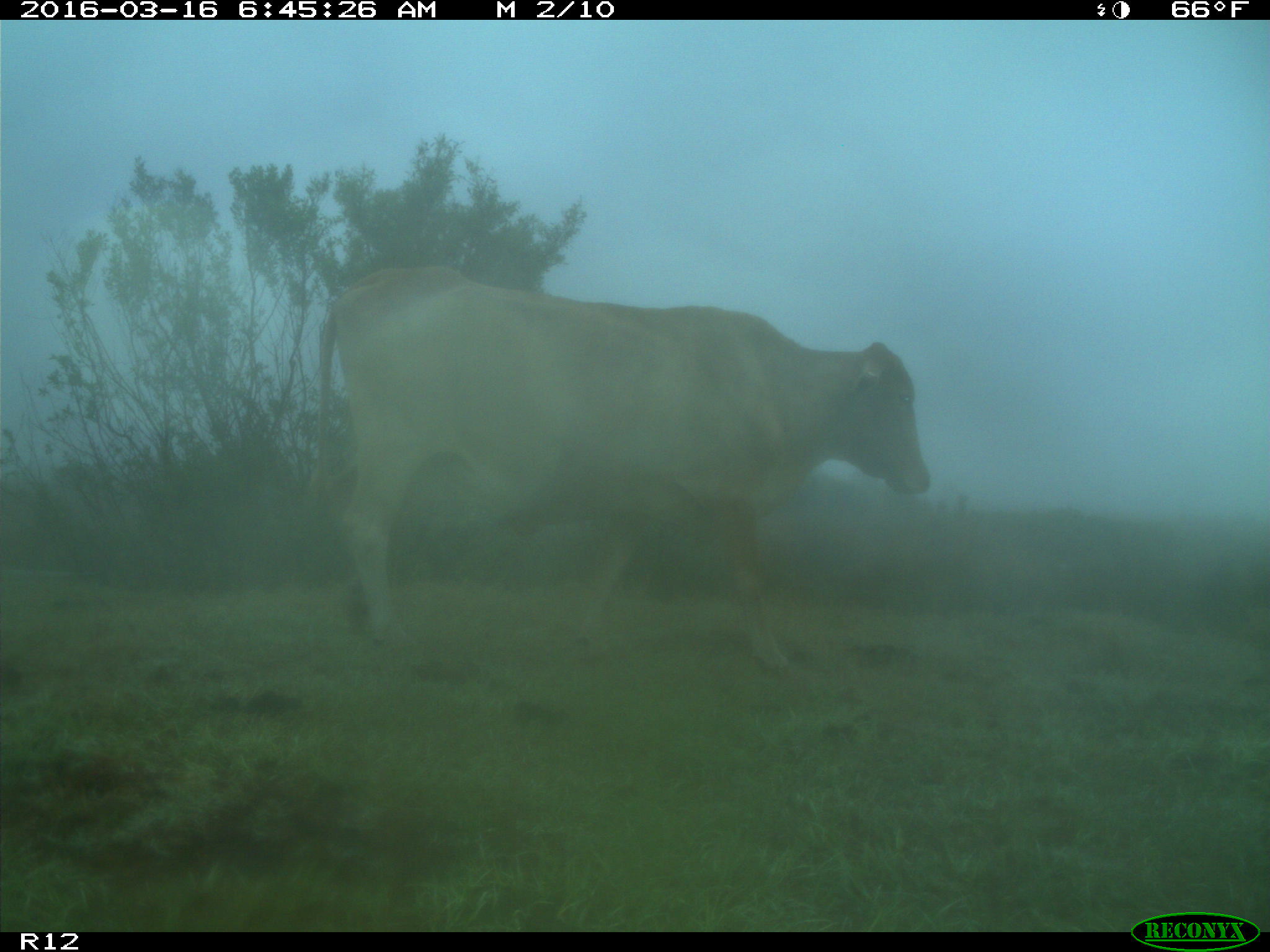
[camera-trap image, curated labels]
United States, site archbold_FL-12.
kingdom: Animalia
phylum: Chordata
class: Mammalia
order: Artiodactyla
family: Bovidae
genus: Bos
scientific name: Bos taurus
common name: domestic cow